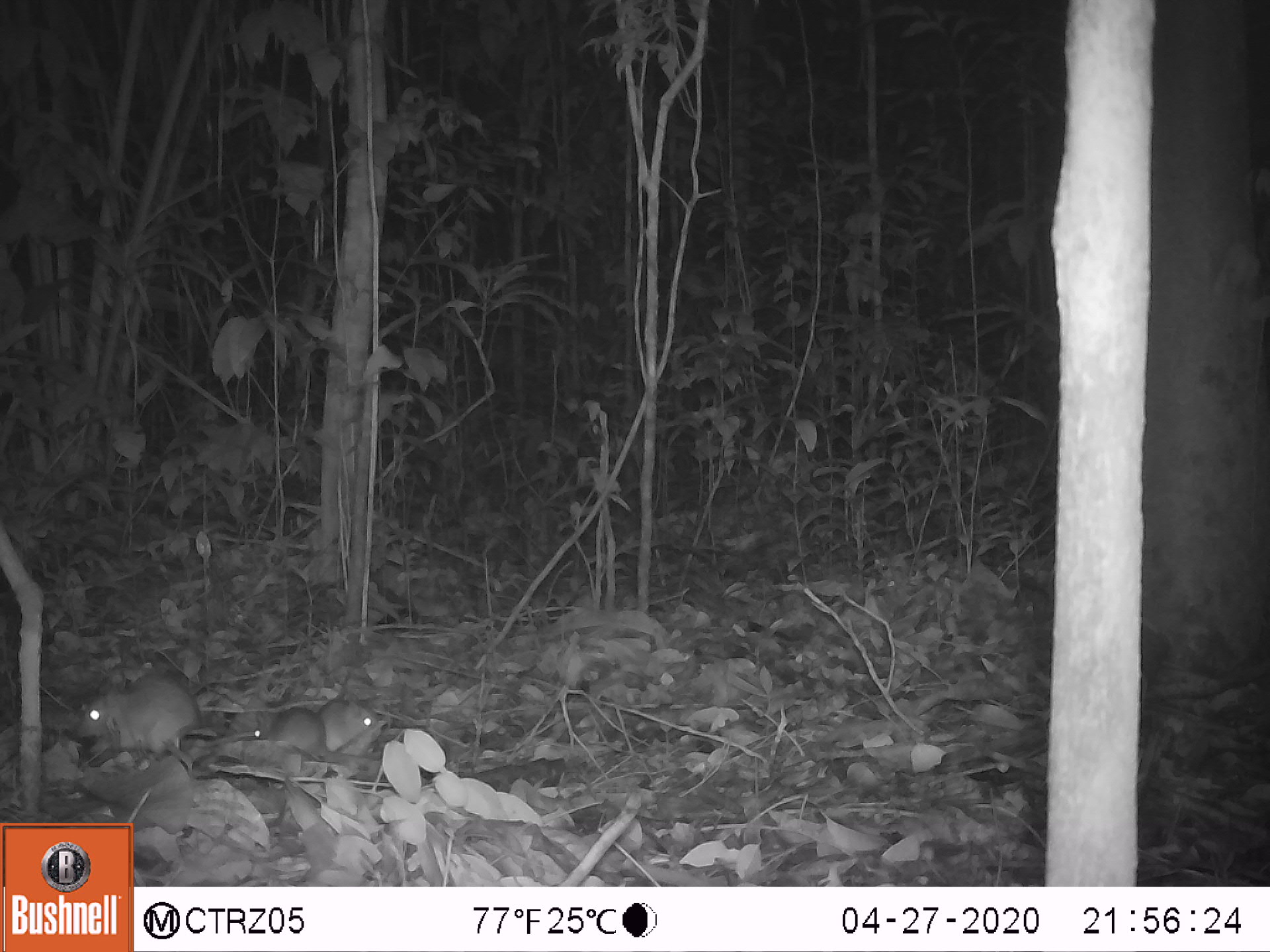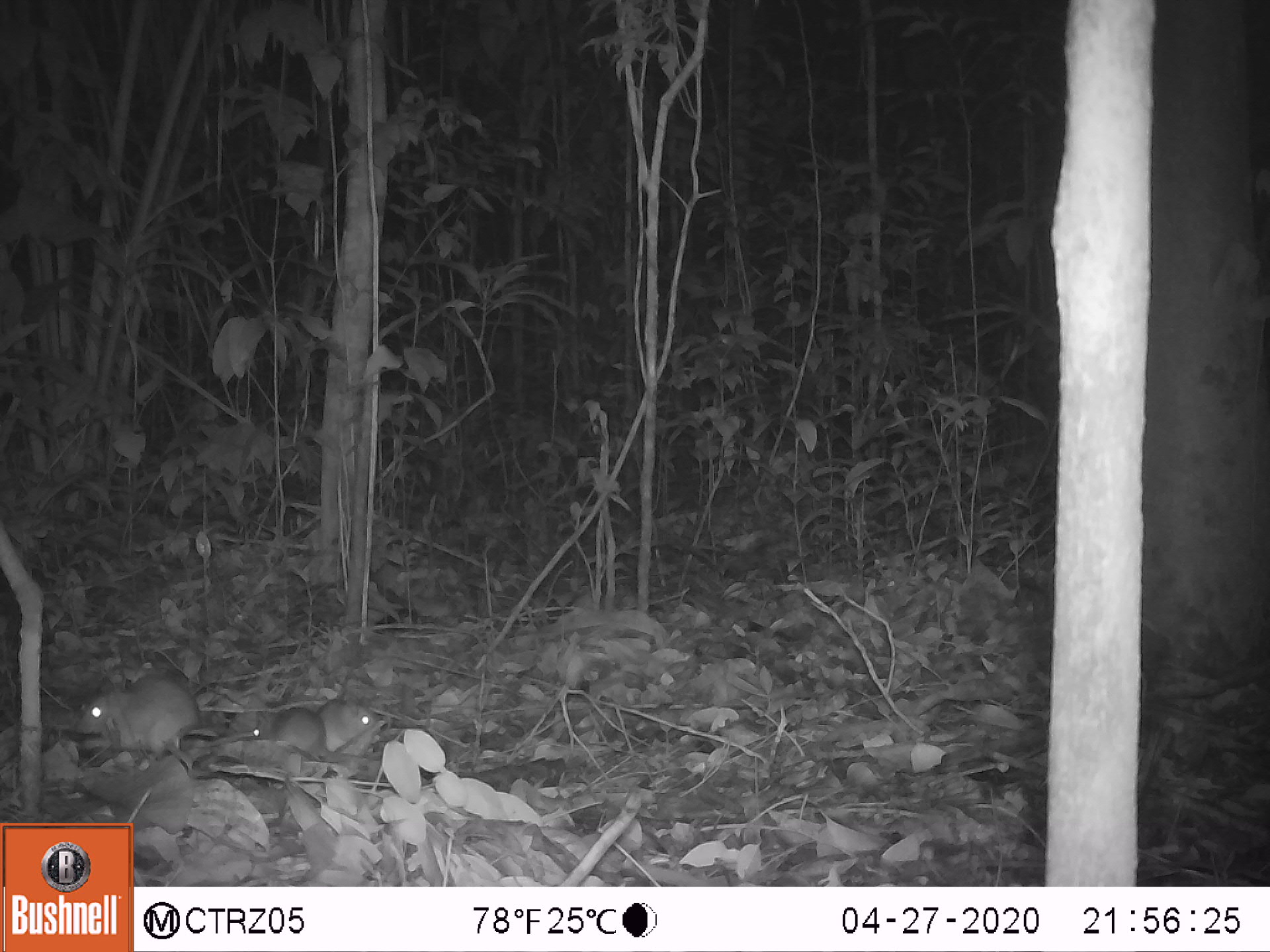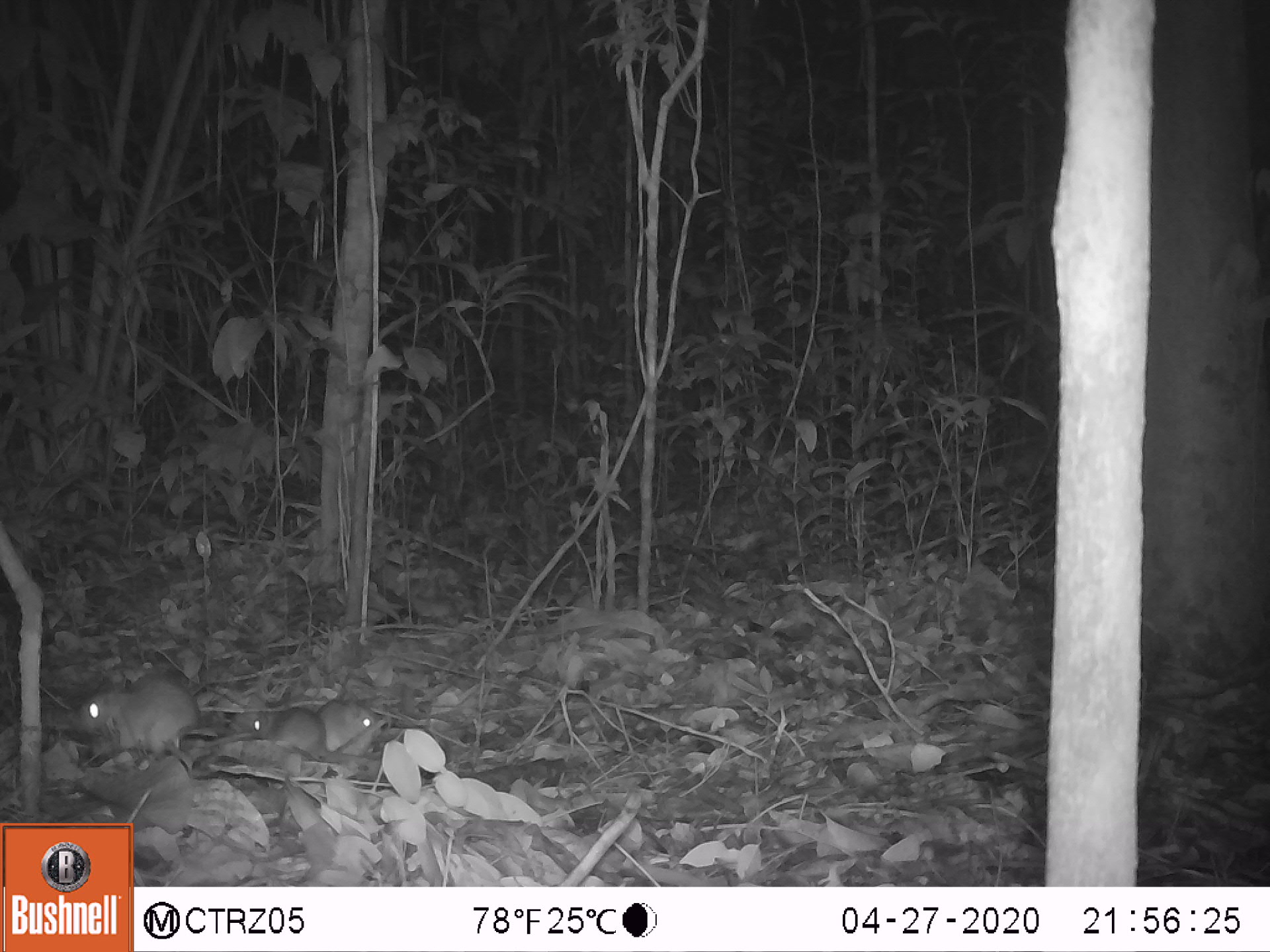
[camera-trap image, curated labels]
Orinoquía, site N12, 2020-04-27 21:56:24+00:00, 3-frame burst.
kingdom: Animalia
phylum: Chordata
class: Mammalia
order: Rodentia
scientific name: Rodentia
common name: rodent